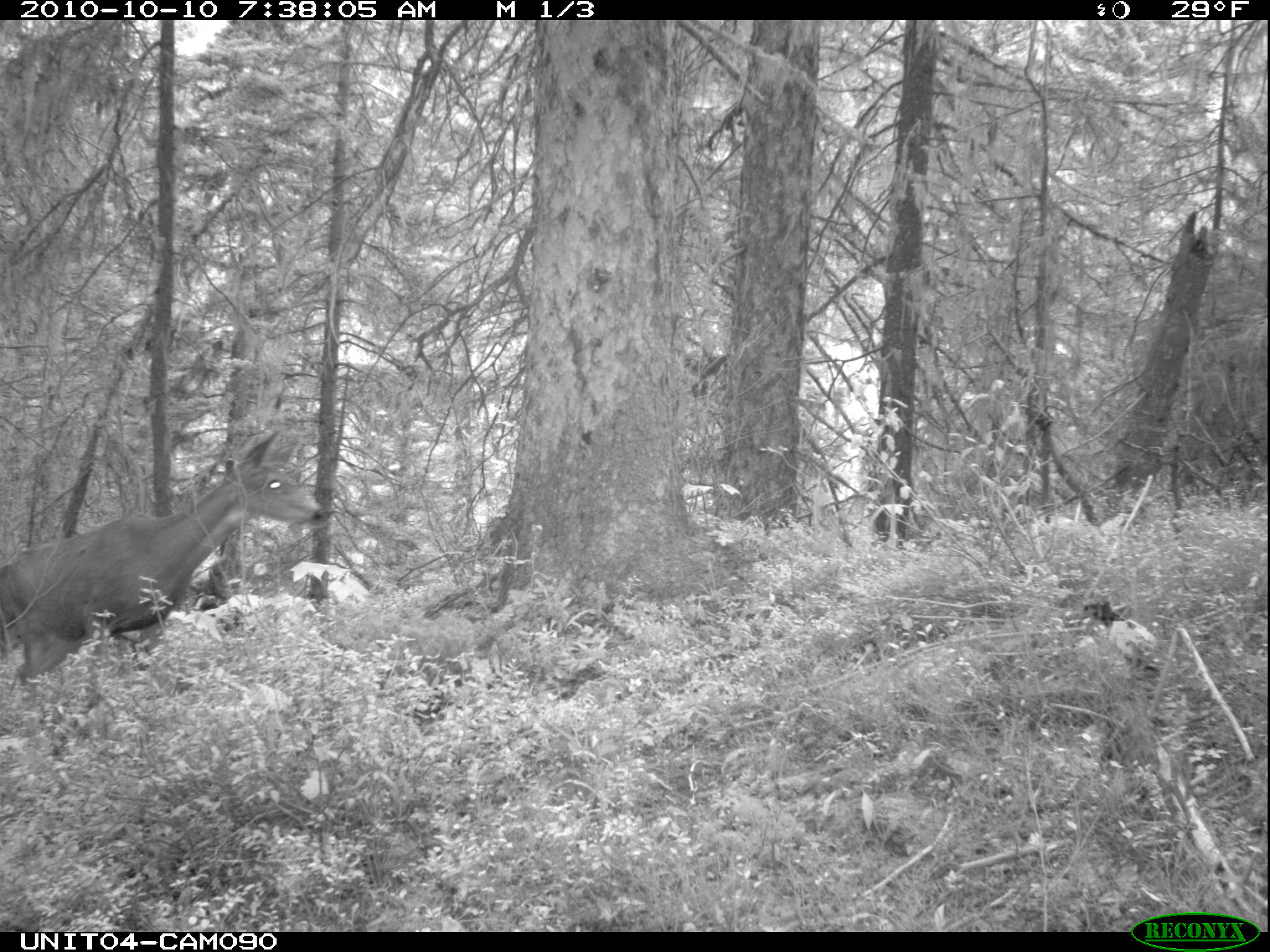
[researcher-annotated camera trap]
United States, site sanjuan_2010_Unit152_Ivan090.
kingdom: Animalia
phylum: Chordata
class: Mammalia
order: Artiodactyla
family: Cervidae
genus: Odocoileus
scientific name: Odocoileus hemionus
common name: mule deer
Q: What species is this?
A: Odocoileus hemionus (mule deer).